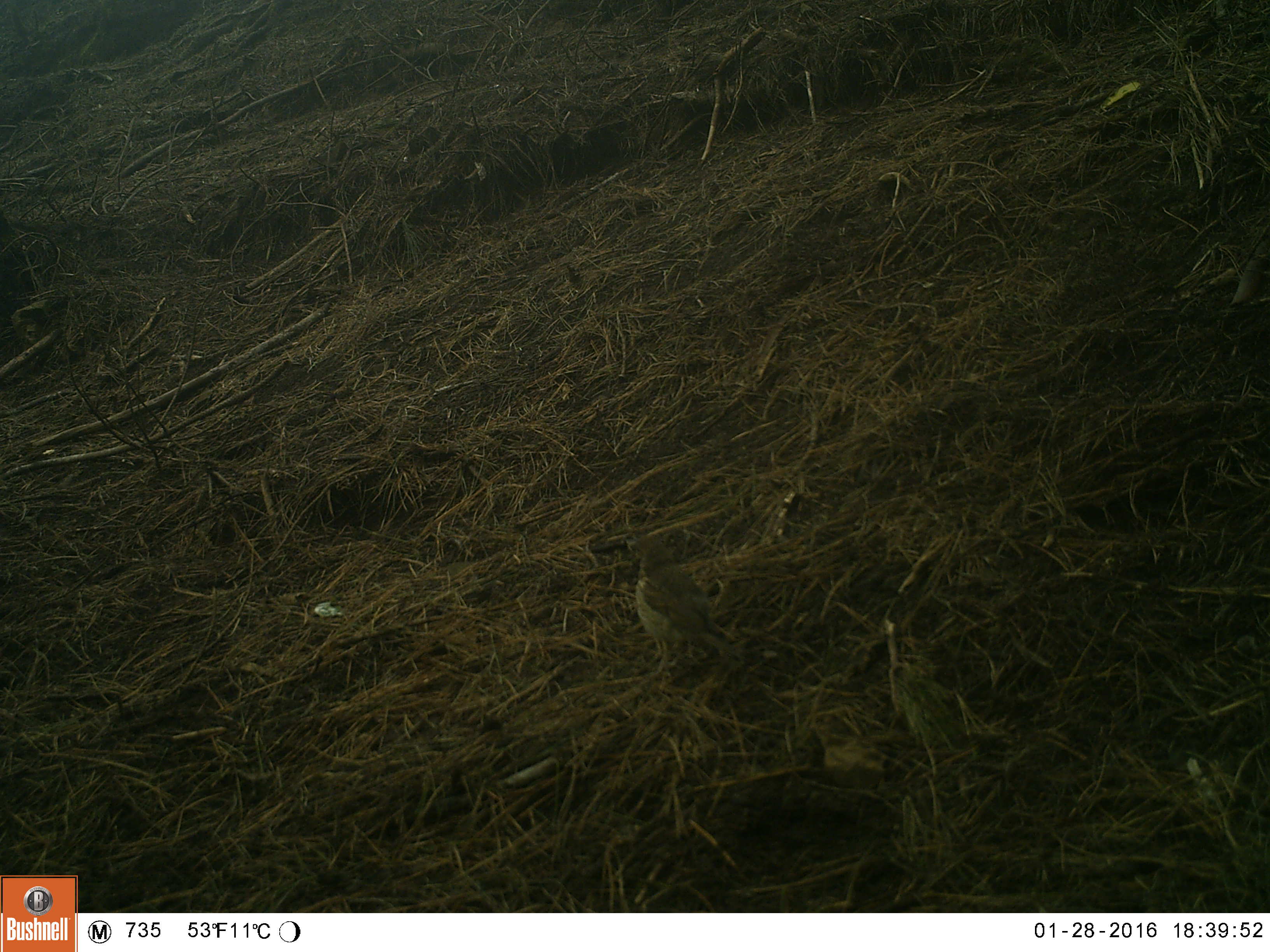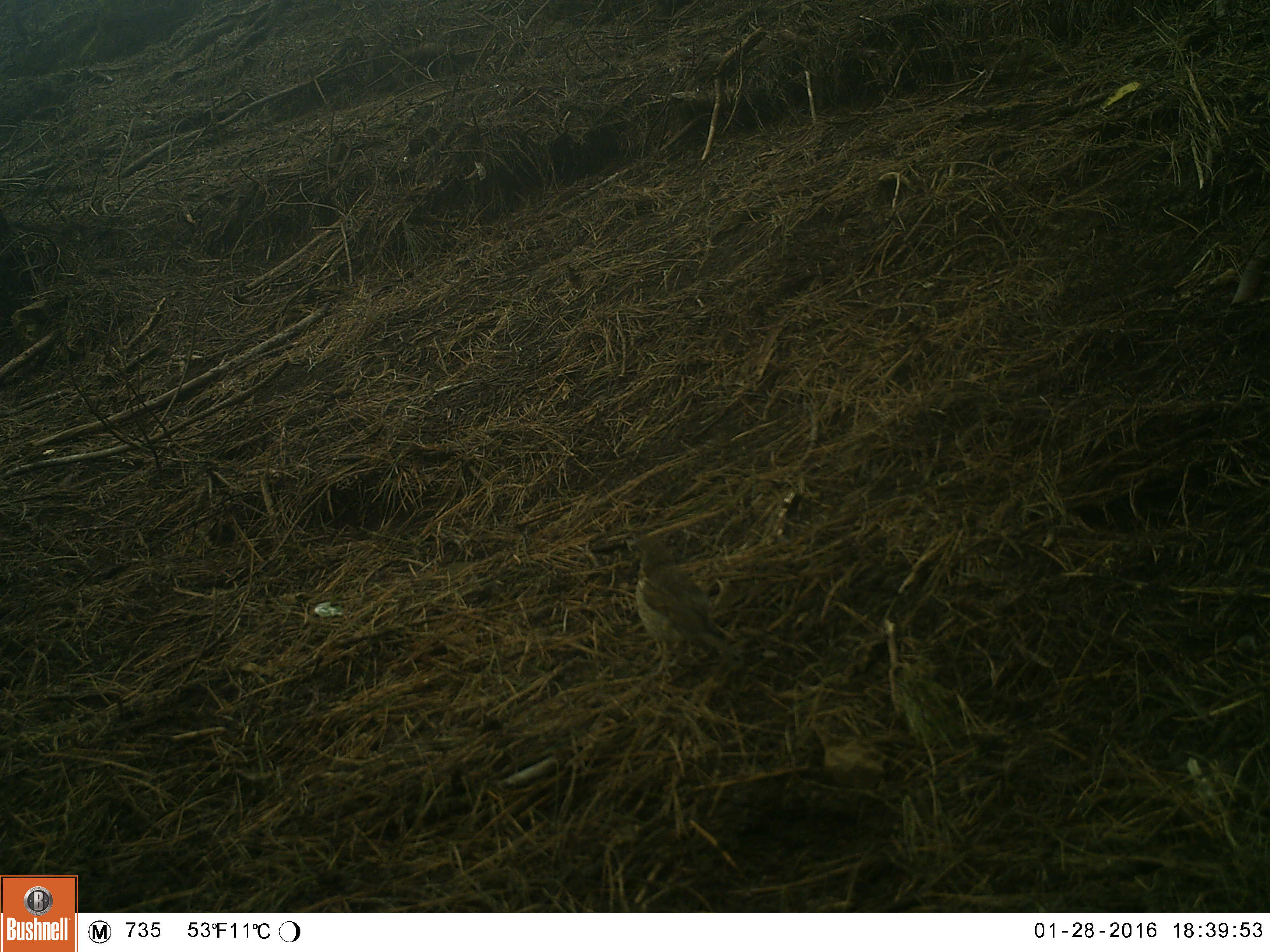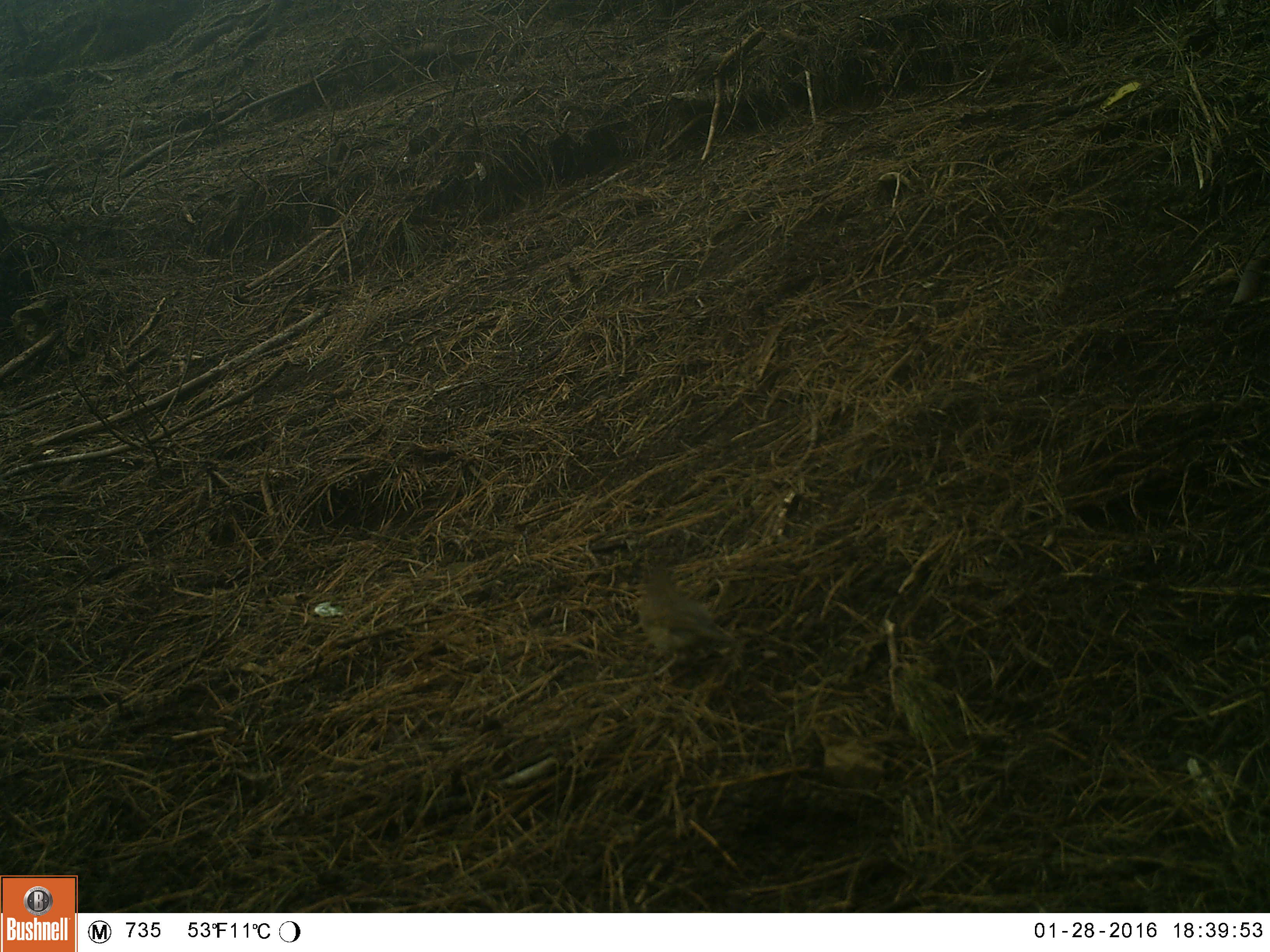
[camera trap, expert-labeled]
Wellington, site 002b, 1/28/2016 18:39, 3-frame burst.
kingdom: Animalia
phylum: Chordata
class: Aves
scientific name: Aves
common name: bird